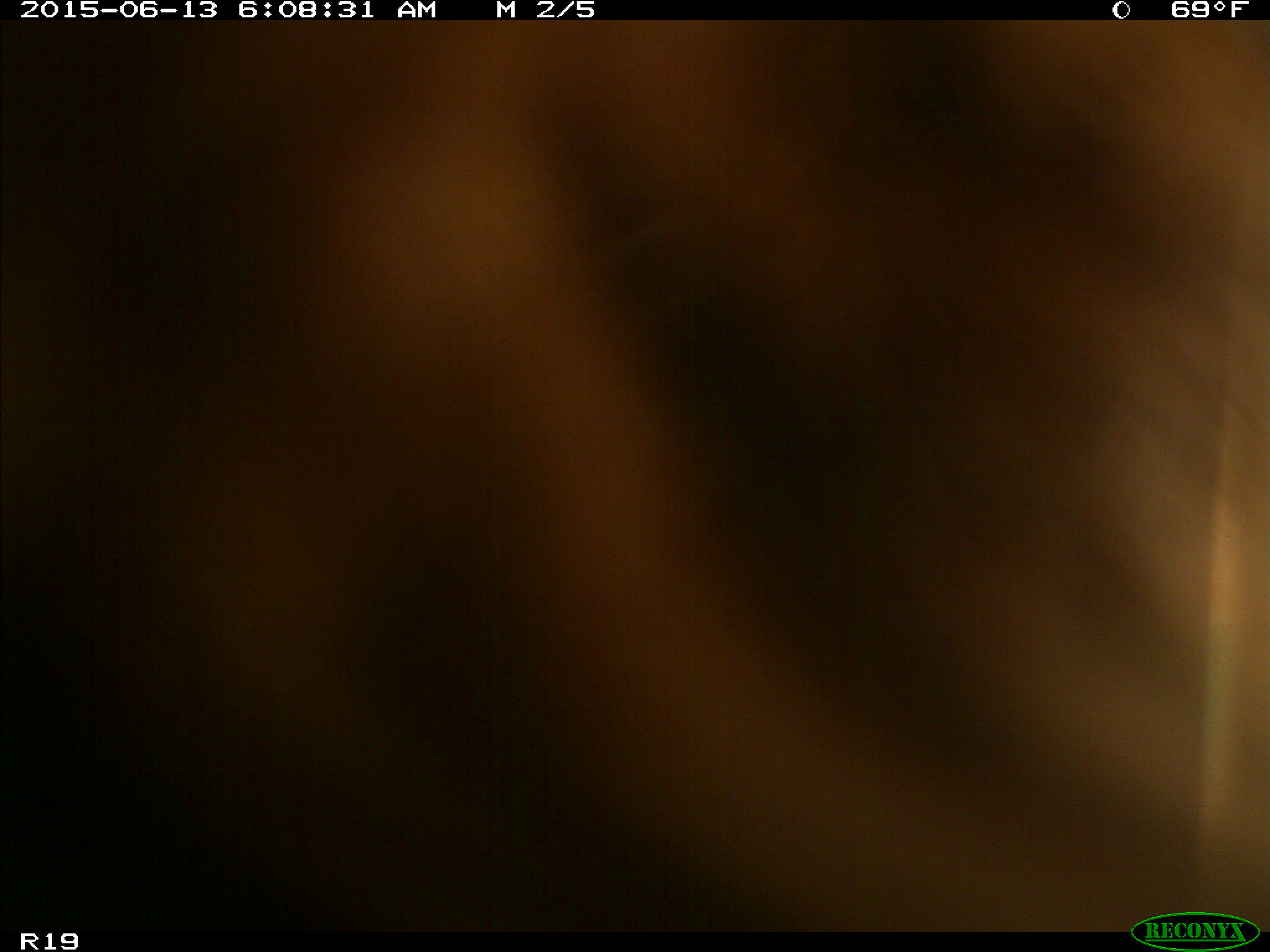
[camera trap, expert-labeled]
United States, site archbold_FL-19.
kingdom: Animalia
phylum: Chordata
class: Mammalia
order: Artiodactyla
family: Bovidae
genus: Bos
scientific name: Bos taurus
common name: domestic cow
Bos taurus (domestic cow).